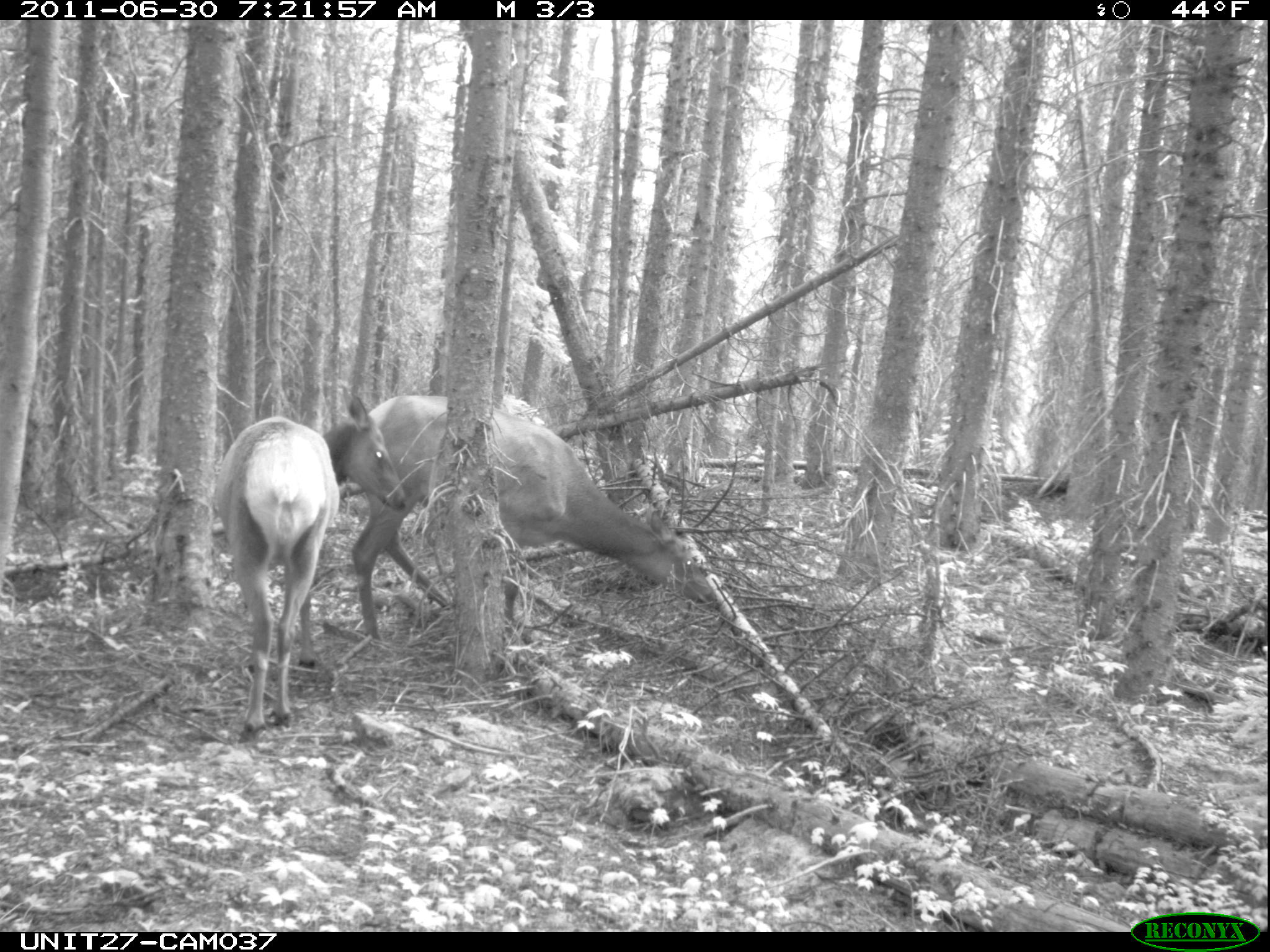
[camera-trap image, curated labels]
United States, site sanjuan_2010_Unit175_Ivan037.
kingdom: Animalia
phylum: Chordata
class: Mammalia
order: Artiodactyla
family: Cervidae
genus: Cervus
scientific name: Cervus elaphus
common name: red deer